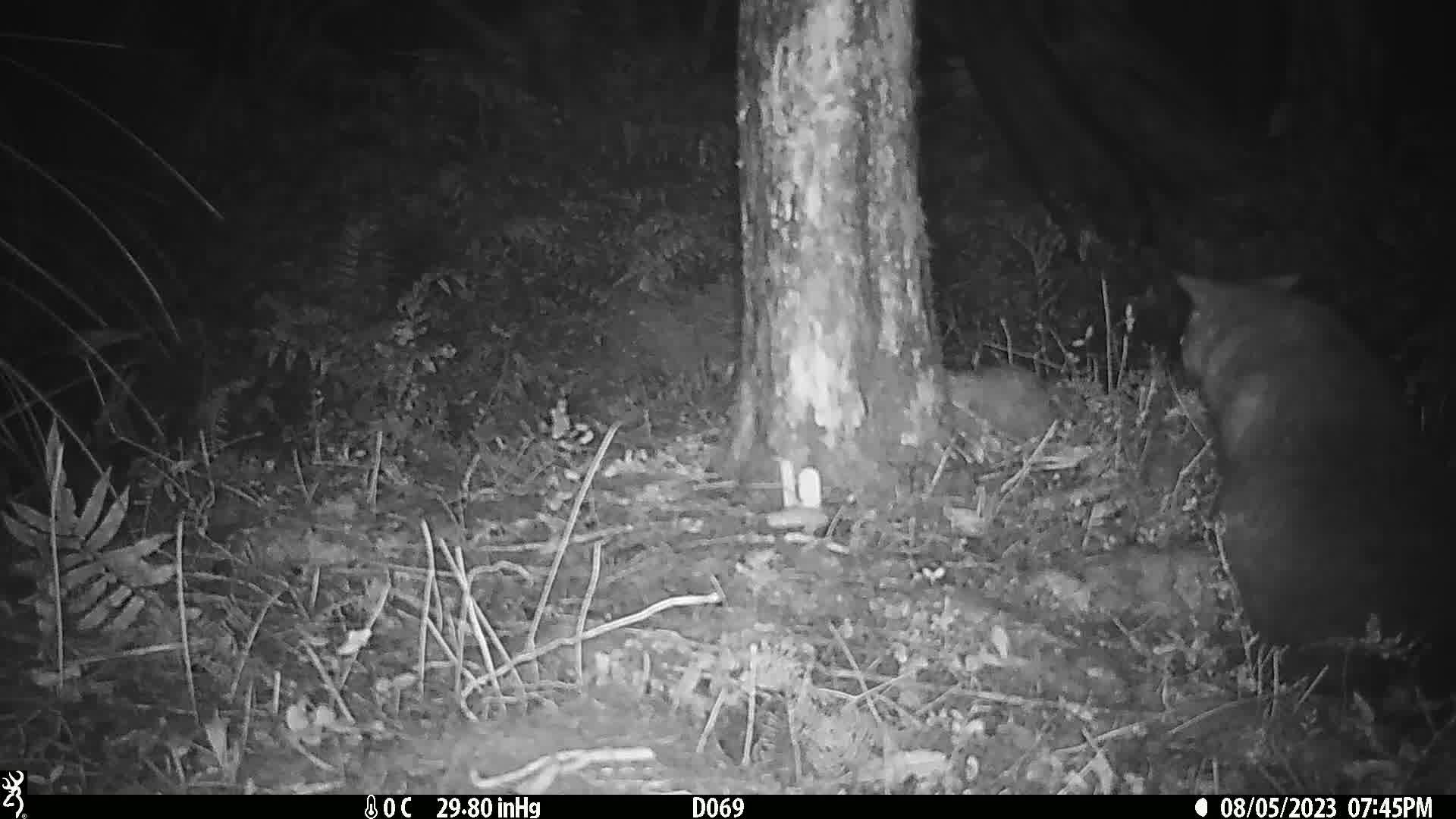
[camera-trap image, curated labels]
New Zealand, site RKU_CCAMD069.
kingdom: Animalia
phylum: Chordata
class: Mammalia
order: Diprotodontia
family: Phalangeridae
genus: Trichosurus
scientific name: Trichosurus vulpecula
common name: common brushtail possum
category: possum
Possum (common brushtail possum) (Trichosurus vulpecula).